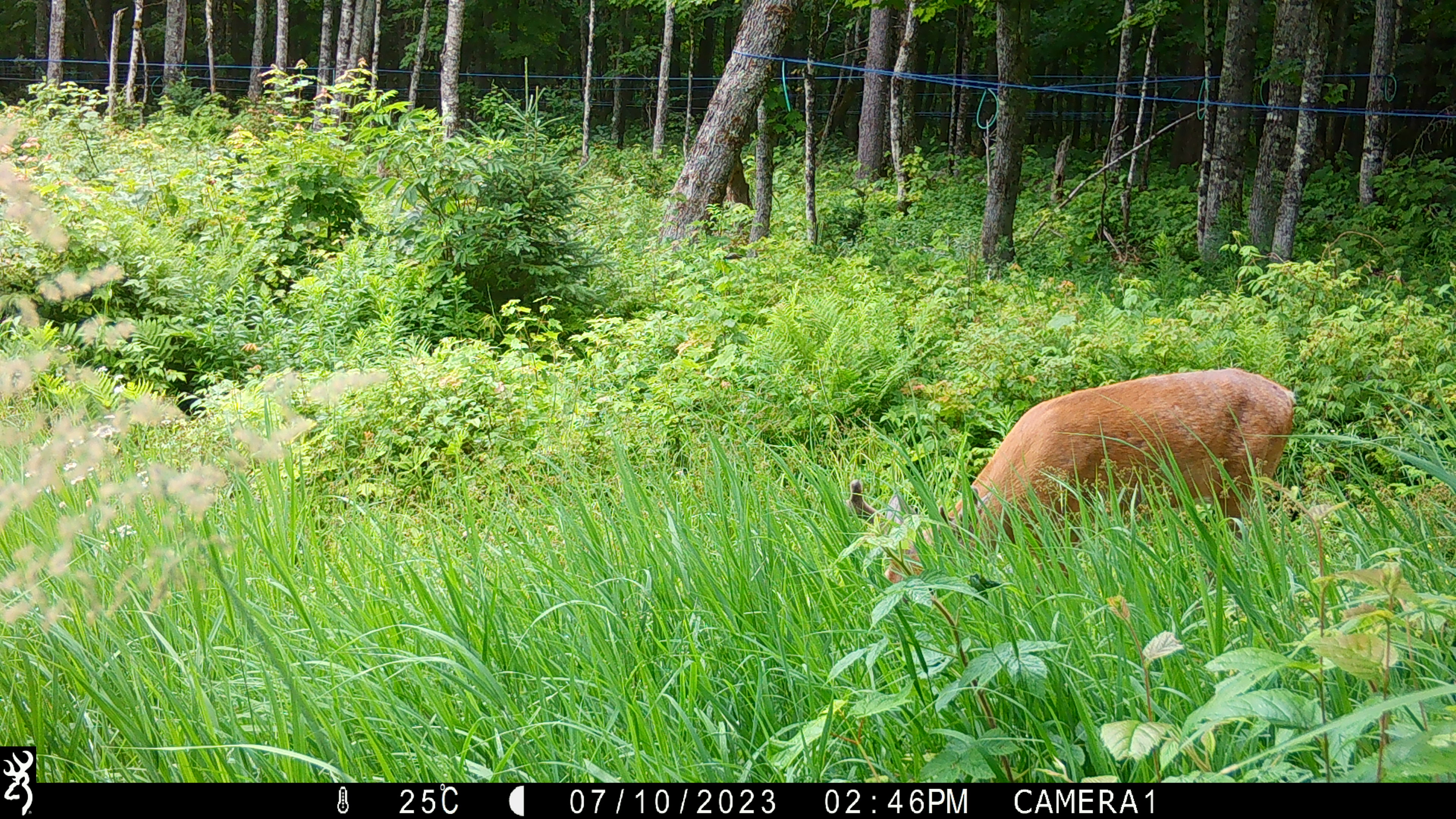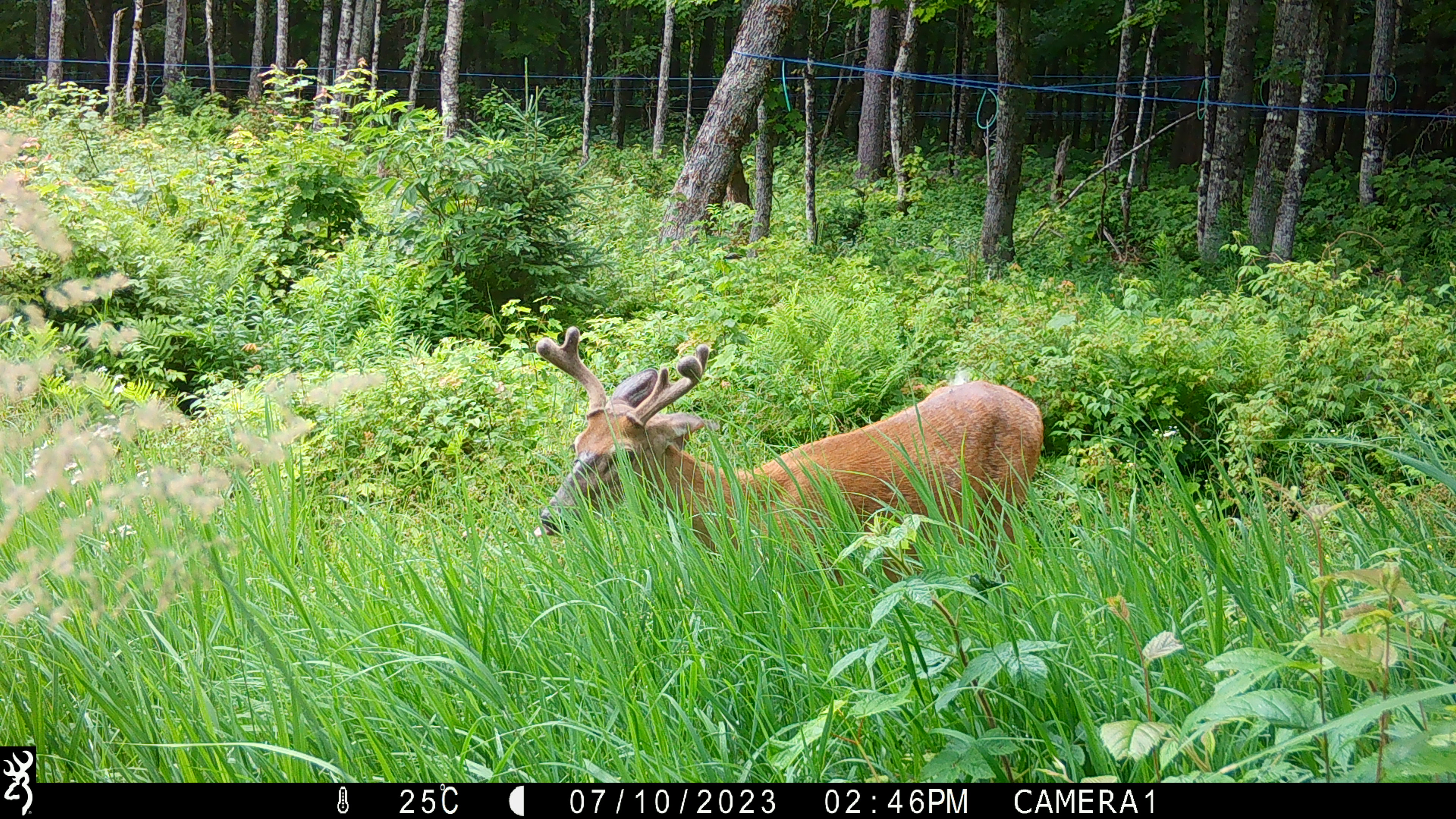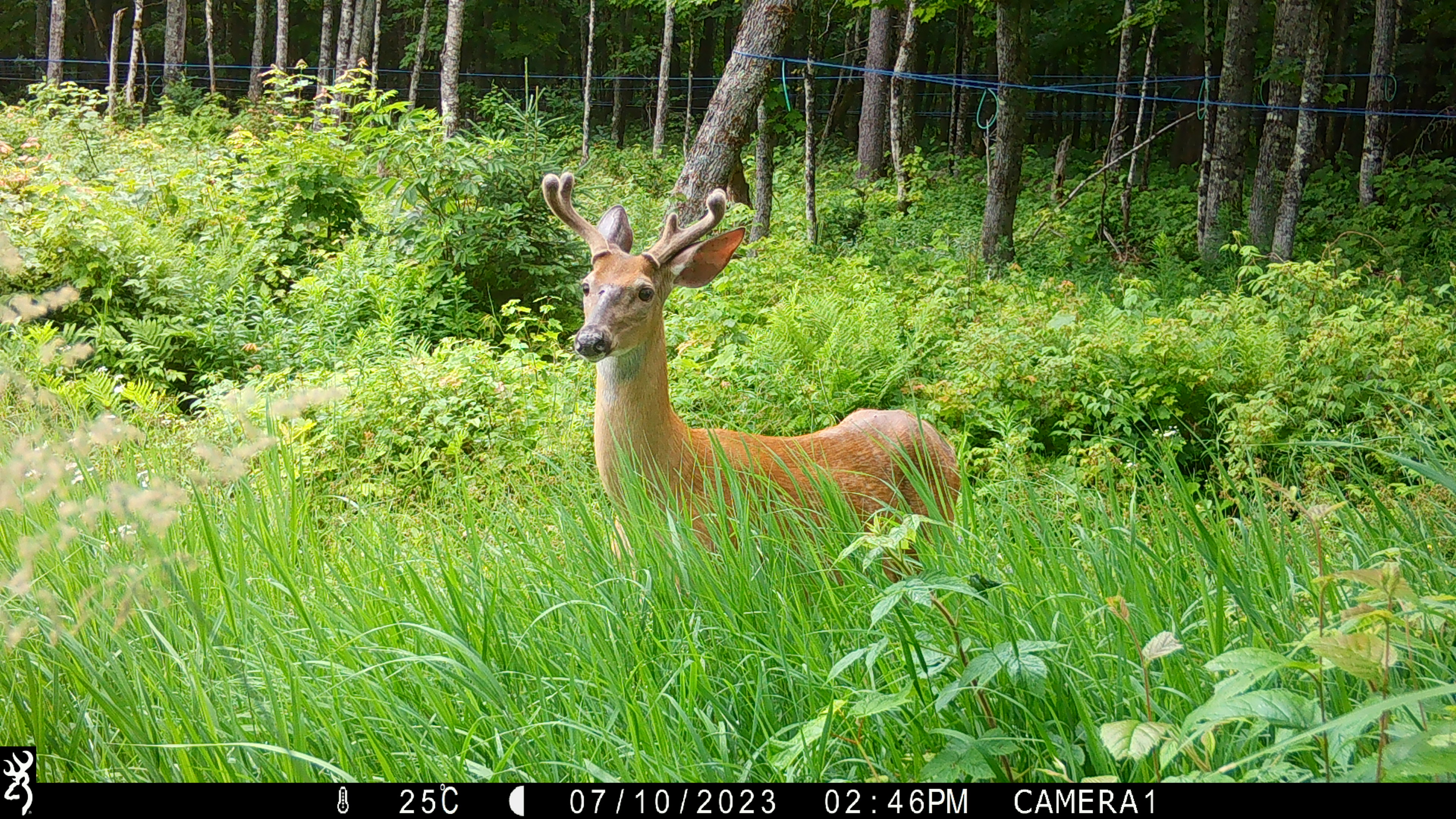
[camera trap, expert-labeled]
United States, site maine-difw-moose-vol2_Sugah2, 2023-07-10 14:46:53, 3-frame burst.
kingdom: Animalia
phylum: Chordata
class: Mammalia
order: Artiodactyla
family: Cervidae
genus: Odocoileus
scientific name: Odocoileus virginianus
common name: white-tailed deer